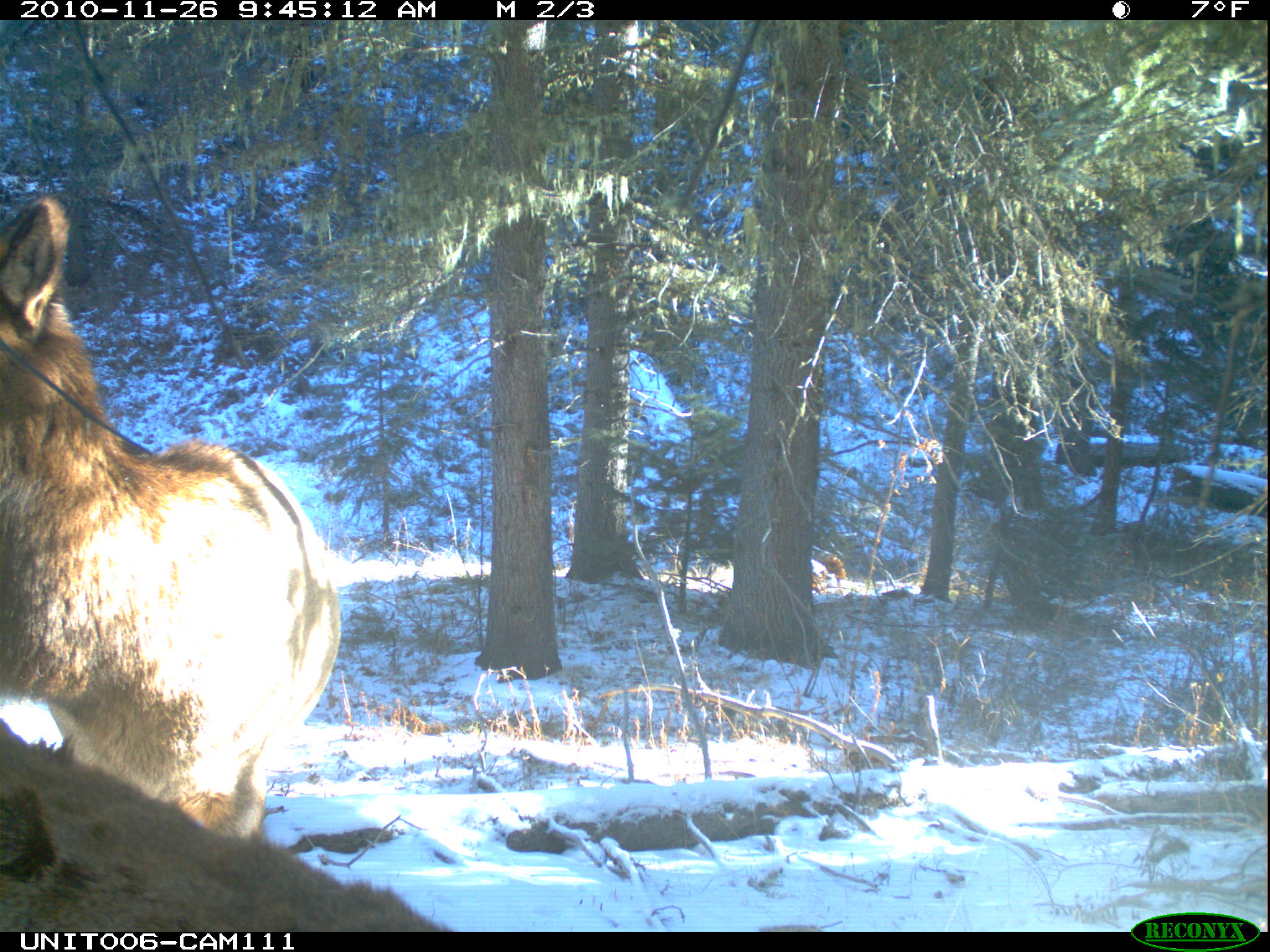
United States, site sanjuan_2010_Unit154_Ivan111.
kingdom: Animalia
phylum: Chordata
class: Mammalia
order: Artiodactyla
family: Cervidae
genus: Cervus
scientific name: Cervus elaphus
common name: red deer